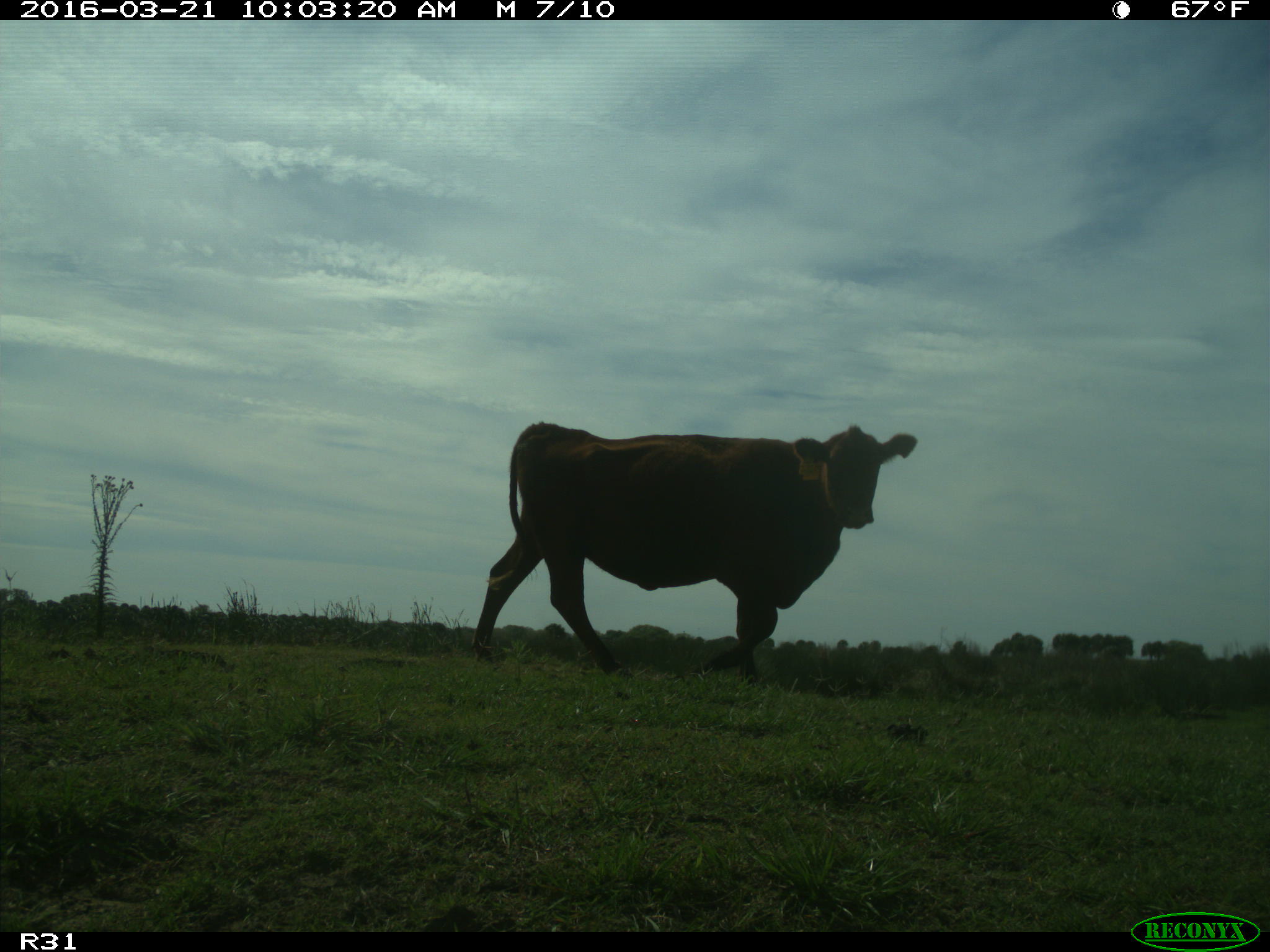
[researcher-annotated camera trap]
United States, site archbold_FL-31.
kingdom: Animalia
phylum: Chordata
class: Mammalia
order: Artiodactyla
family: Bovidae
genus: Bos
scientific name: Bos taurus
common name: domestic cow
Bos taurus (domestic cow).